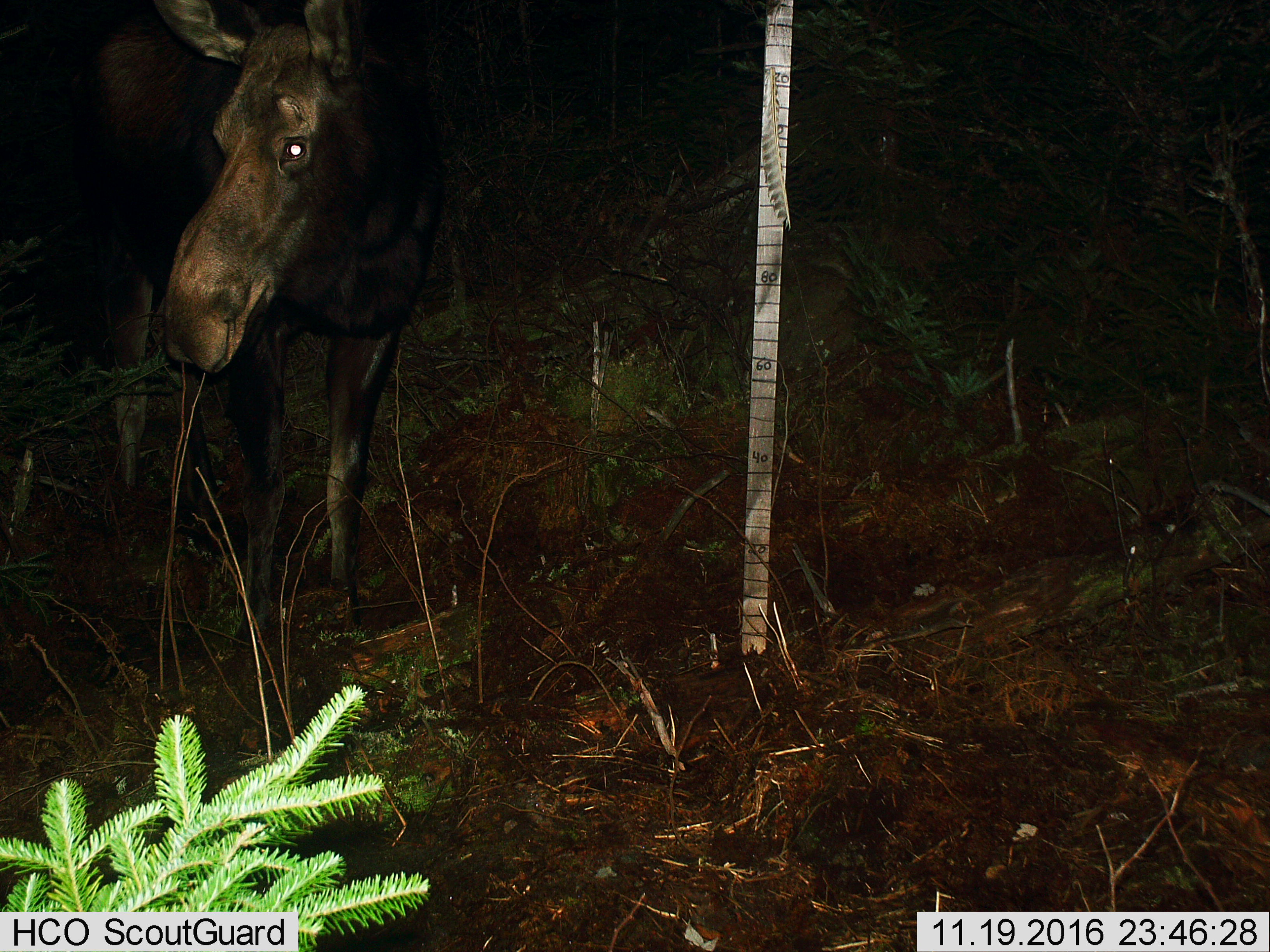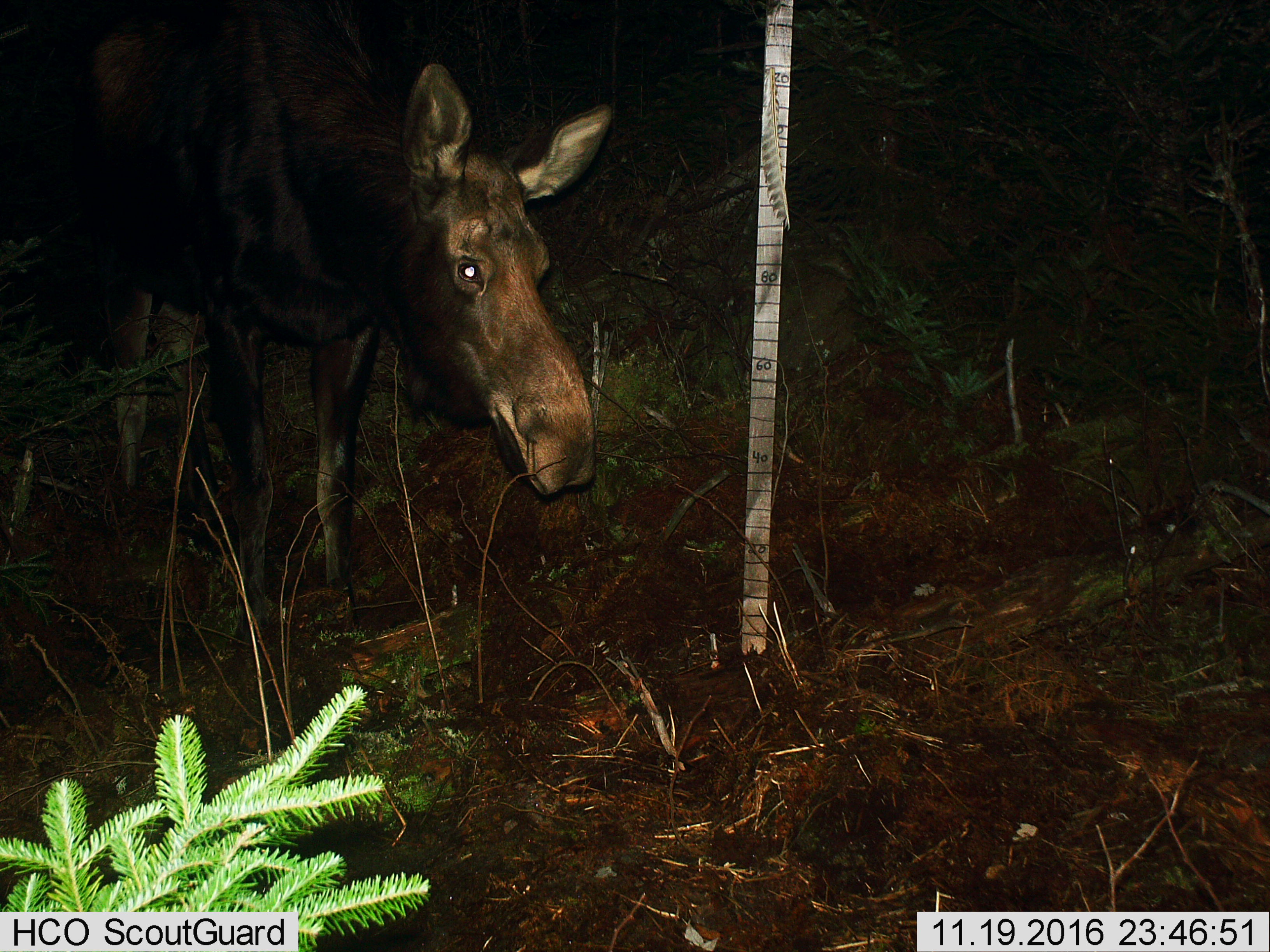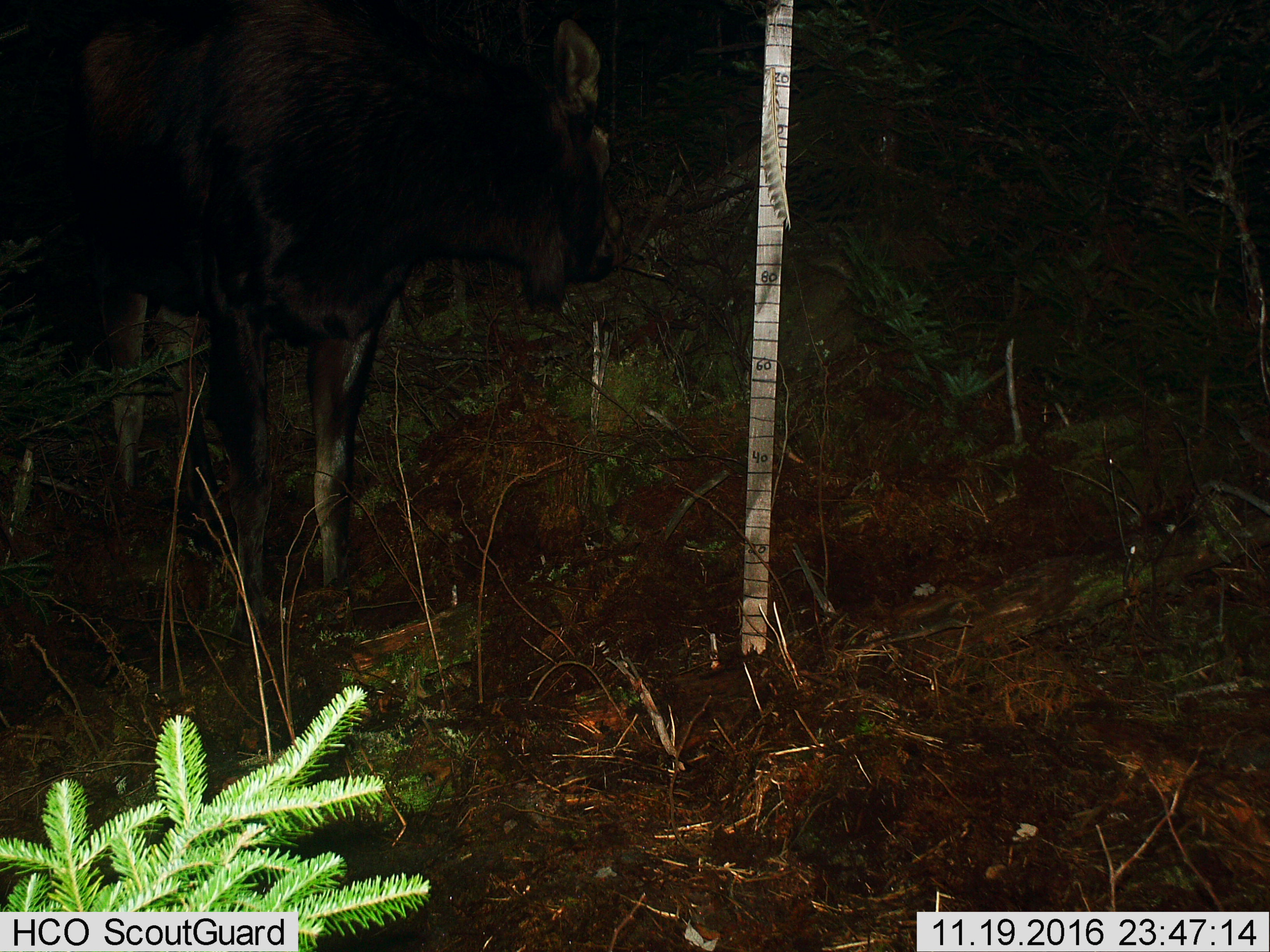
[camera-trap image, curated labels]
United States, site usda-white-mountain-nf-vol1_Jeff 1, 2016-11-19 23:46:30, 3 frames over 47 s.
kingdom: Animalia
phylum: Chordata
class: Mammalia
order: Artiodactyla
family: Cervidae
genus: Alces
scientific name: Alces alces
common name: moose